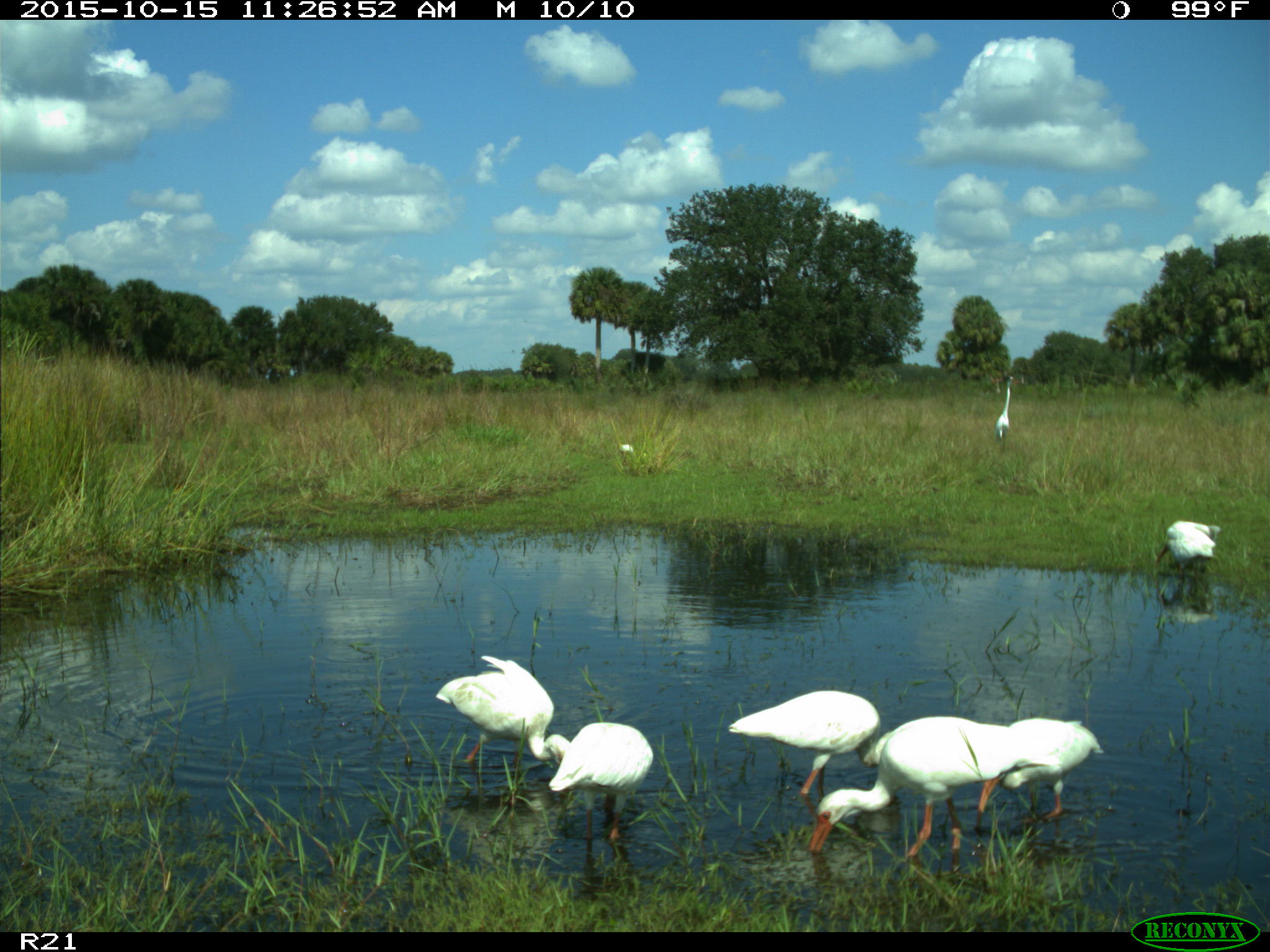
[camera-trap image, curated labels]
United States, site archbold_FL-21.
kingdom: Animalia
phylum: Chordata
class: Aves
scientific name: Aves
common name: birds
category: unidentified bird